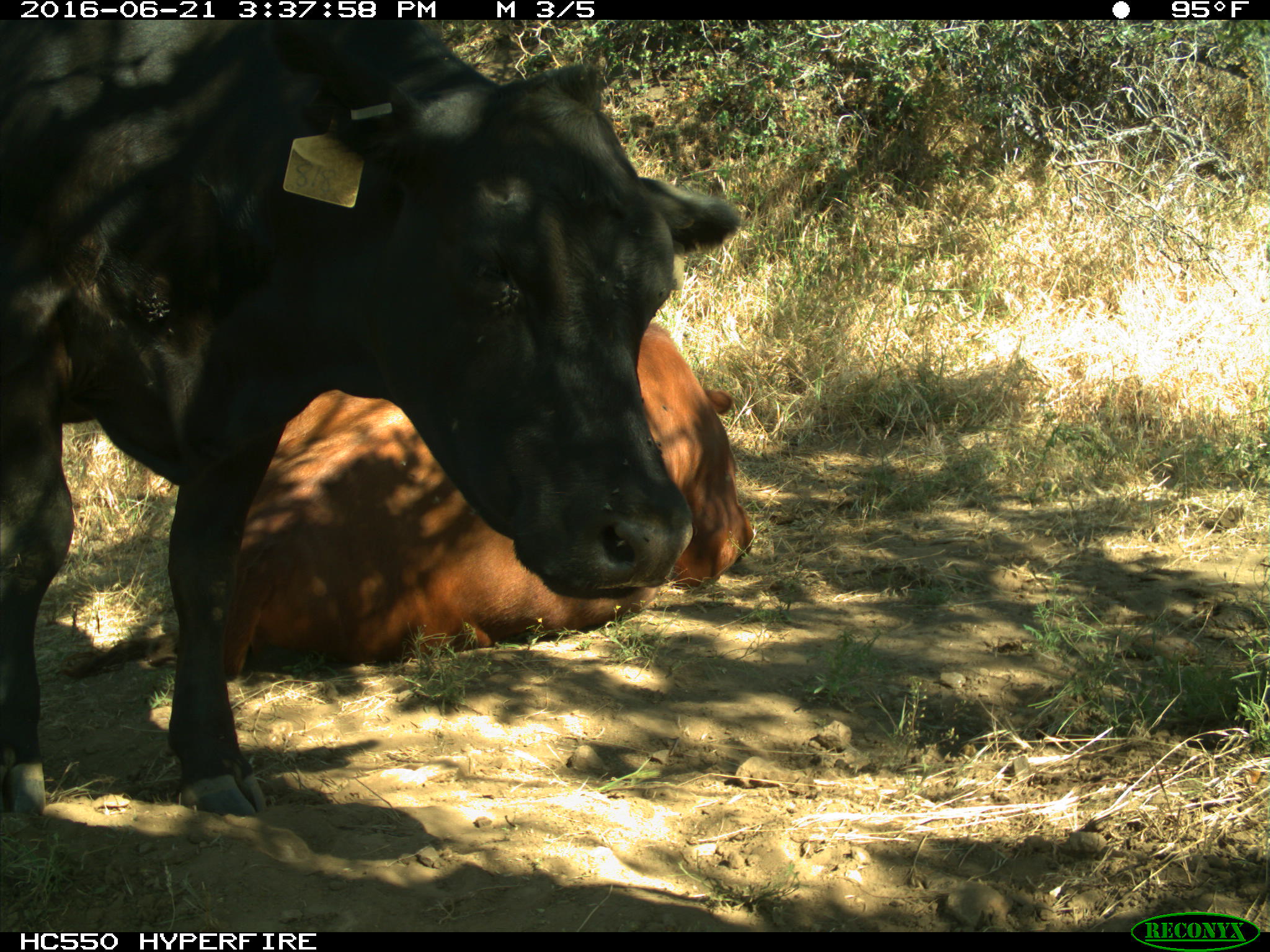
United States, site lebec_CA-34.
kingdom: Animalia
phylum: Chordata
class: Mammalia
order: Artiodactyla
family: Bovidae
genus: Bos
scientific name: Bos taurus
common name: domestic cow